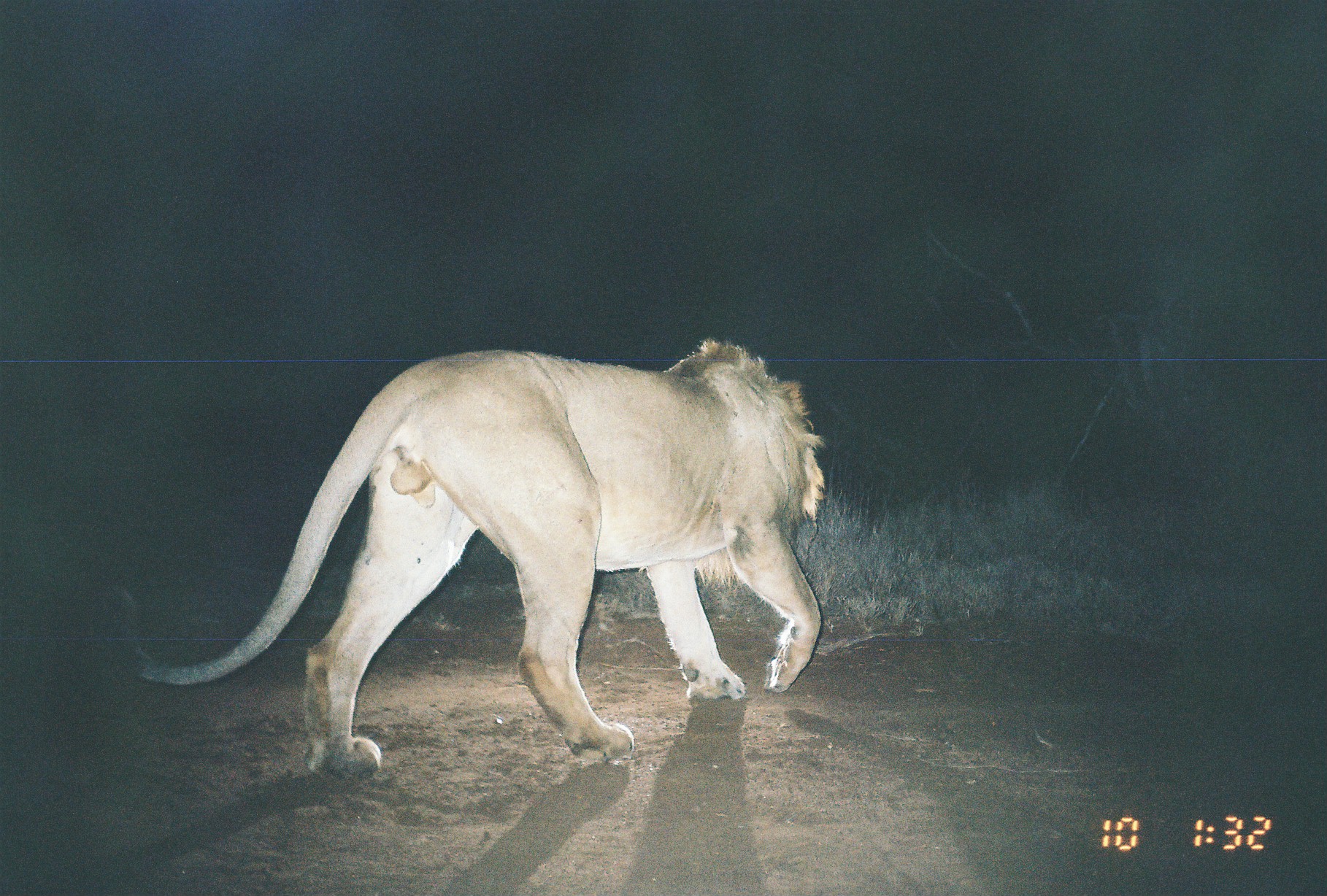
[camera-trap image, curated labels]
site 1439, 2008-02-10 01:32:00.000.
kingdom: Animalia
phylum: Chordata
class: Mammalia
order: Carnivora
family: Felidae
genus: Panthera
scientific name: Panthera leo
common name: lion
Panthera leo (lion), count 1.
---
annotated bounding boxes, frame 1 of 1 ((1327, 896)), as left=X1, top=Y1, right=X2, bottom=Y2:
panthera leo: left=93, top=333, right=831, bottom=786